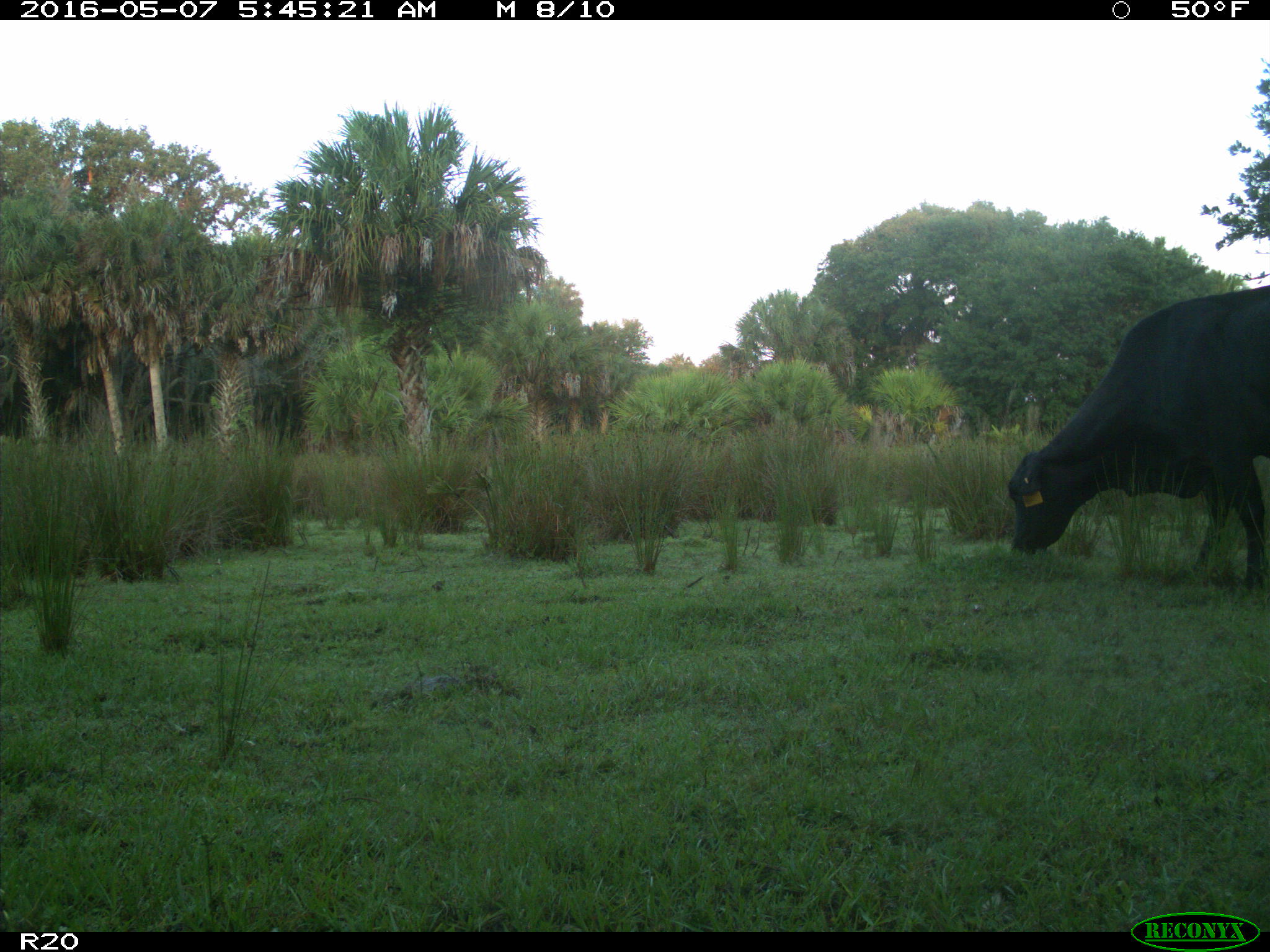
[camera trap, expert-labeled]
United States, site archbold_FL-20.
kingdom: Animalia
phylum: Chordata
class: Mammalia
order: Artiodactyla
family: Bovidae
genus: Bos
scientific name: Bos taurus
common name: domestic cow